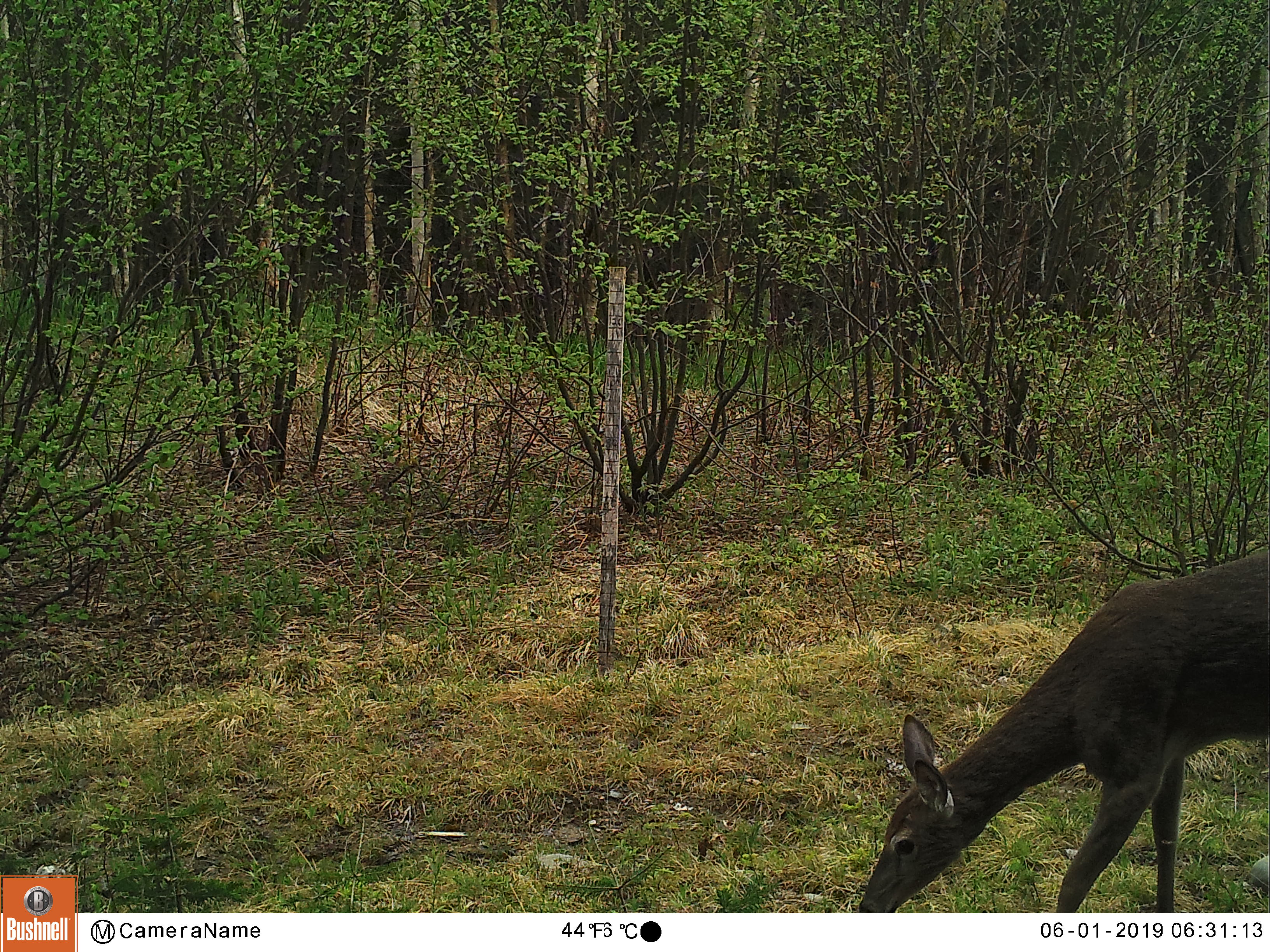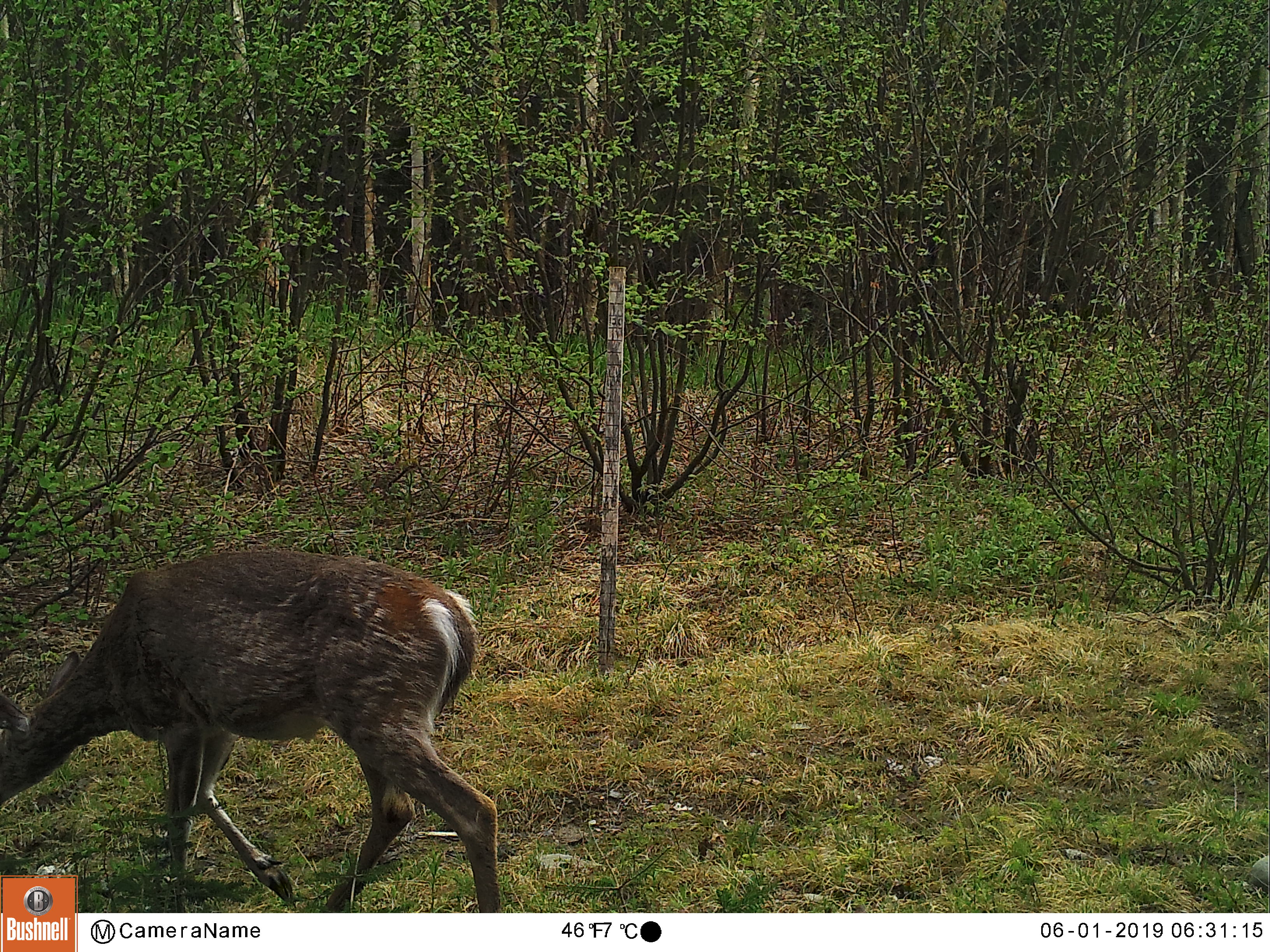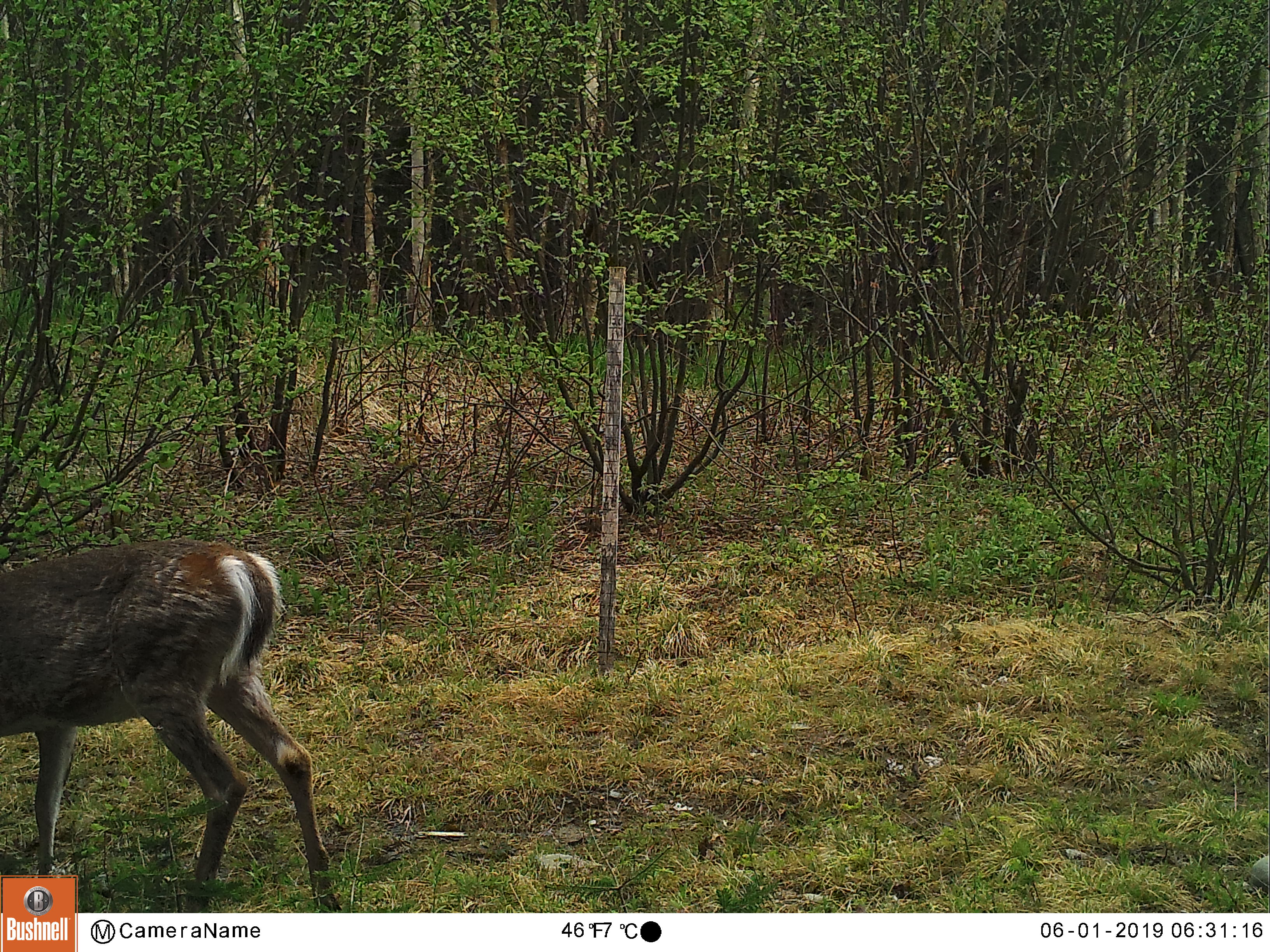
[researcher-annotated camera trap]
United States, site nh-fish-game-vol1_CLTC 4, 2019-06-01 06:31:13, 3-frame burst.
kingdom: Animalia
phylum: Chordata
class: Mammalia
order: Artiodactyla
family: Cervidae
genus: Odocoileus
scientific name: Odocoileus virginianus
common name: white-tailed deer